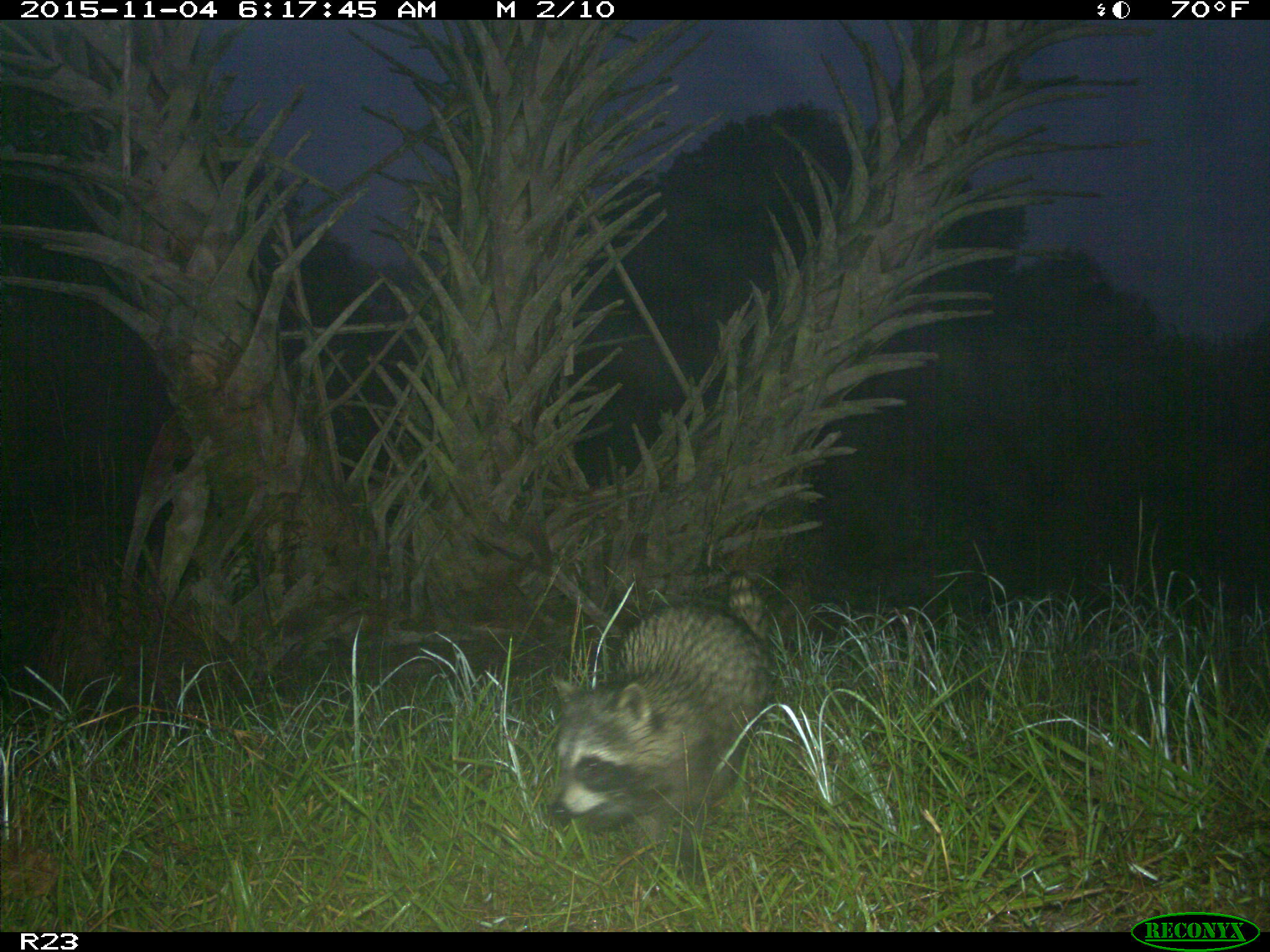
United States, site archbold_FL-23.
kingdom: Animalia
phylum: Chordata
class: Mammalia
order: Carnivora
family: Procyonidae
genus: Procyon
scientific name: Procyon lotor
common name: common raccoon